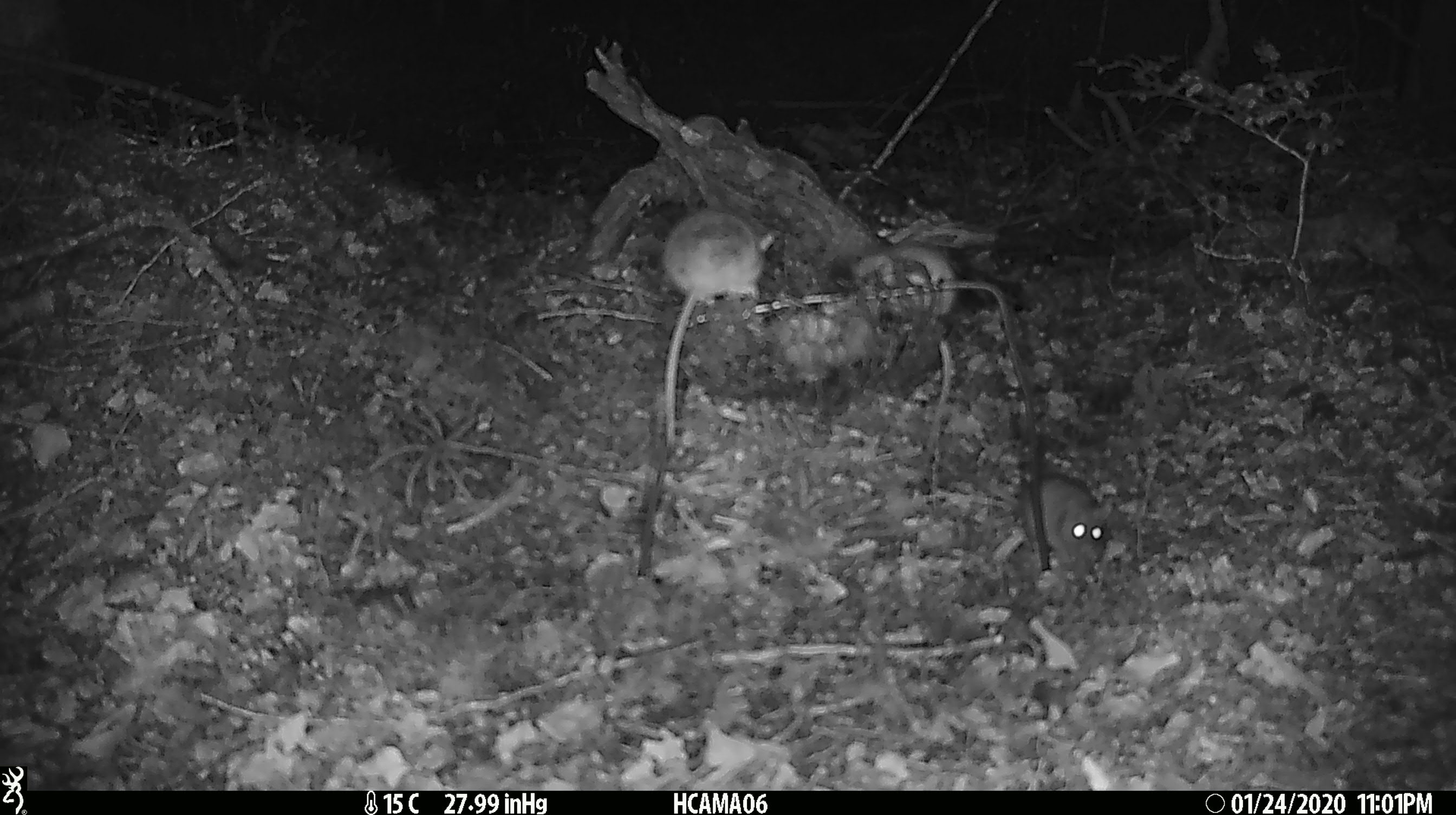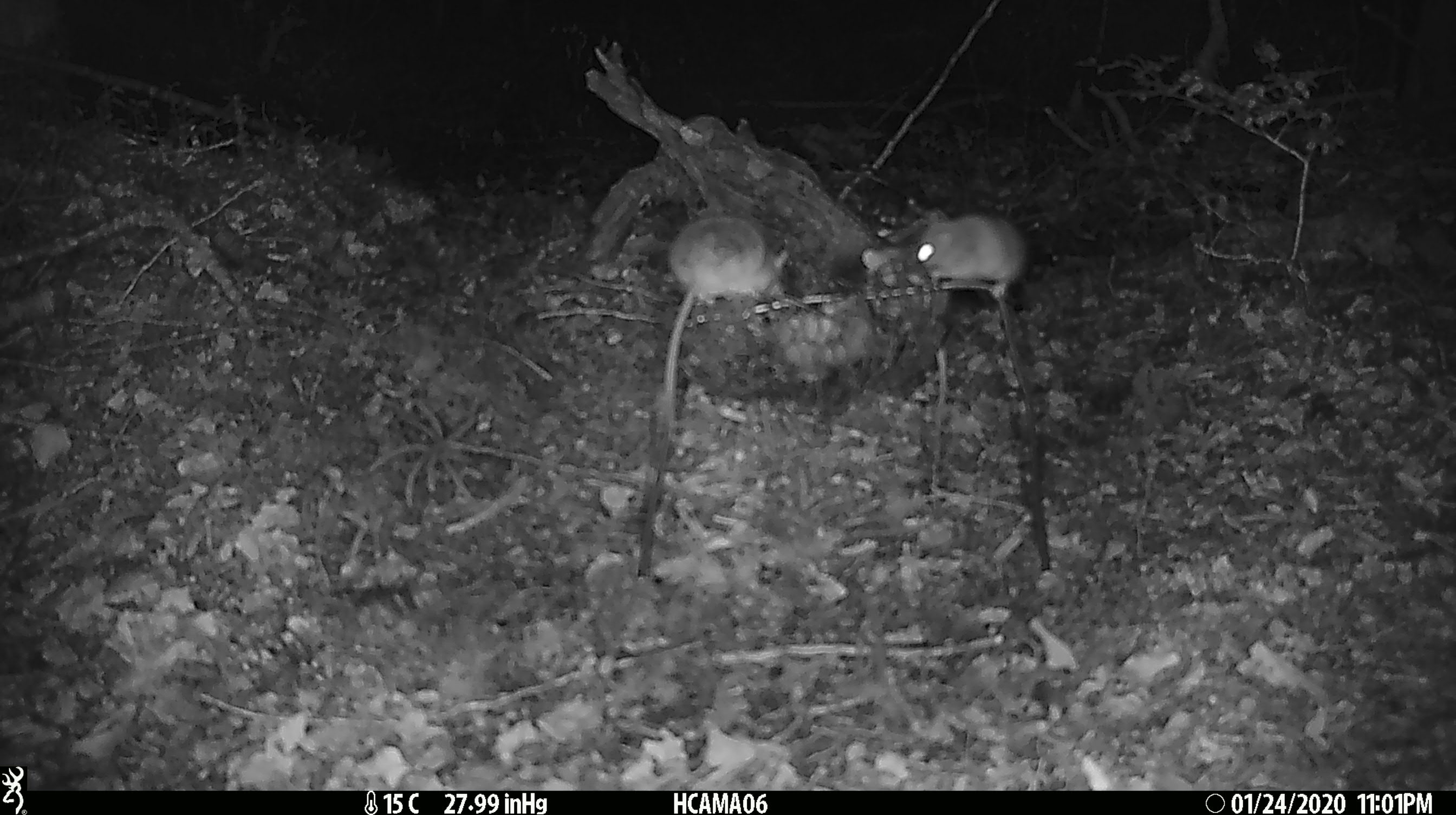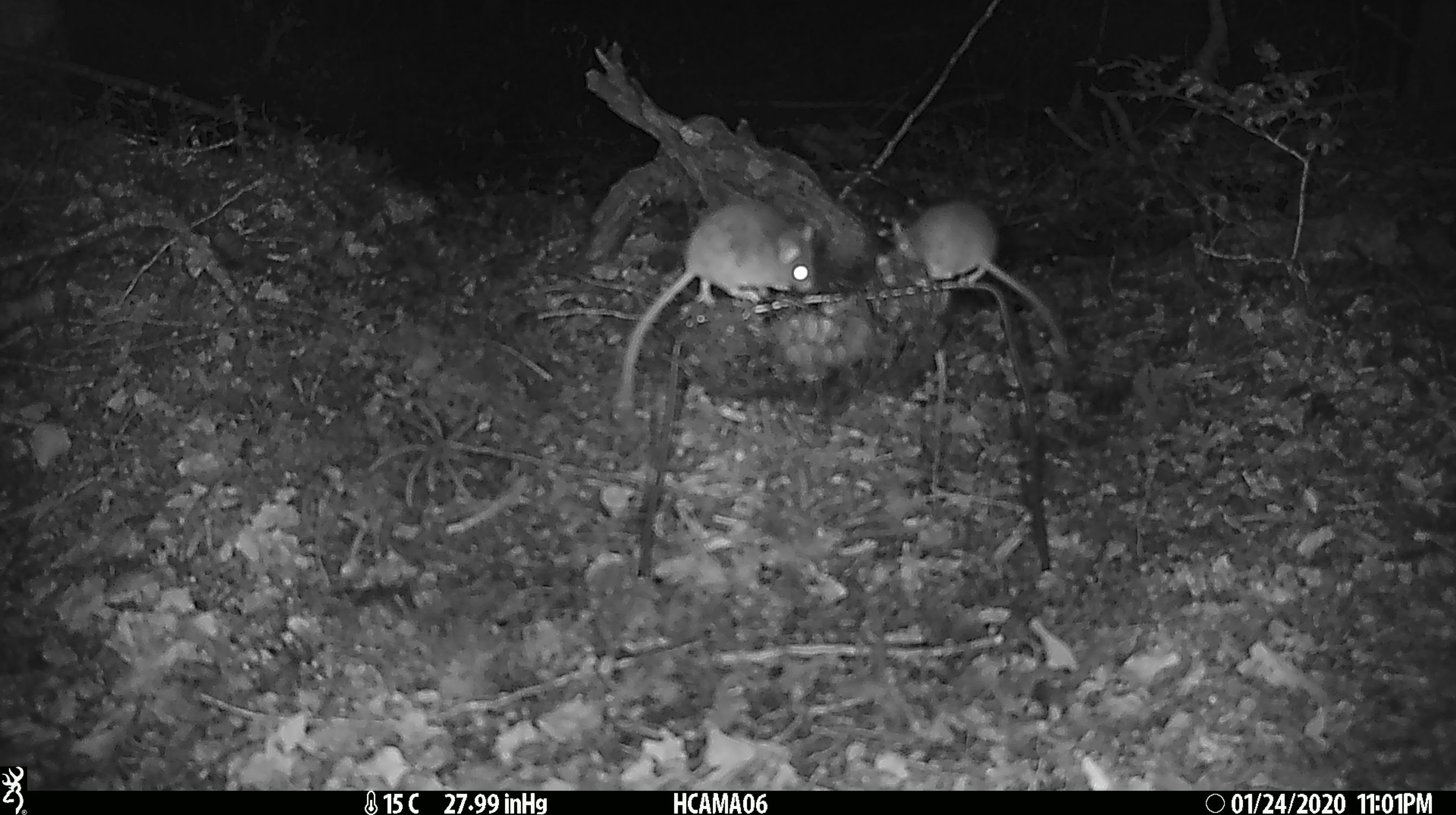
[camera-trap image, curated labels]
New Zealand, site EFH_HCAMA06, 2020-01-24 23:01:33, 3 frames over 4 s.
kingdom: Animalia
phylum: Chordata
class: Mammalia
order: Rodentia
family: Muridae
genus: Mus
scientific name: Mus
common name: mouse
Mouse (Mus).